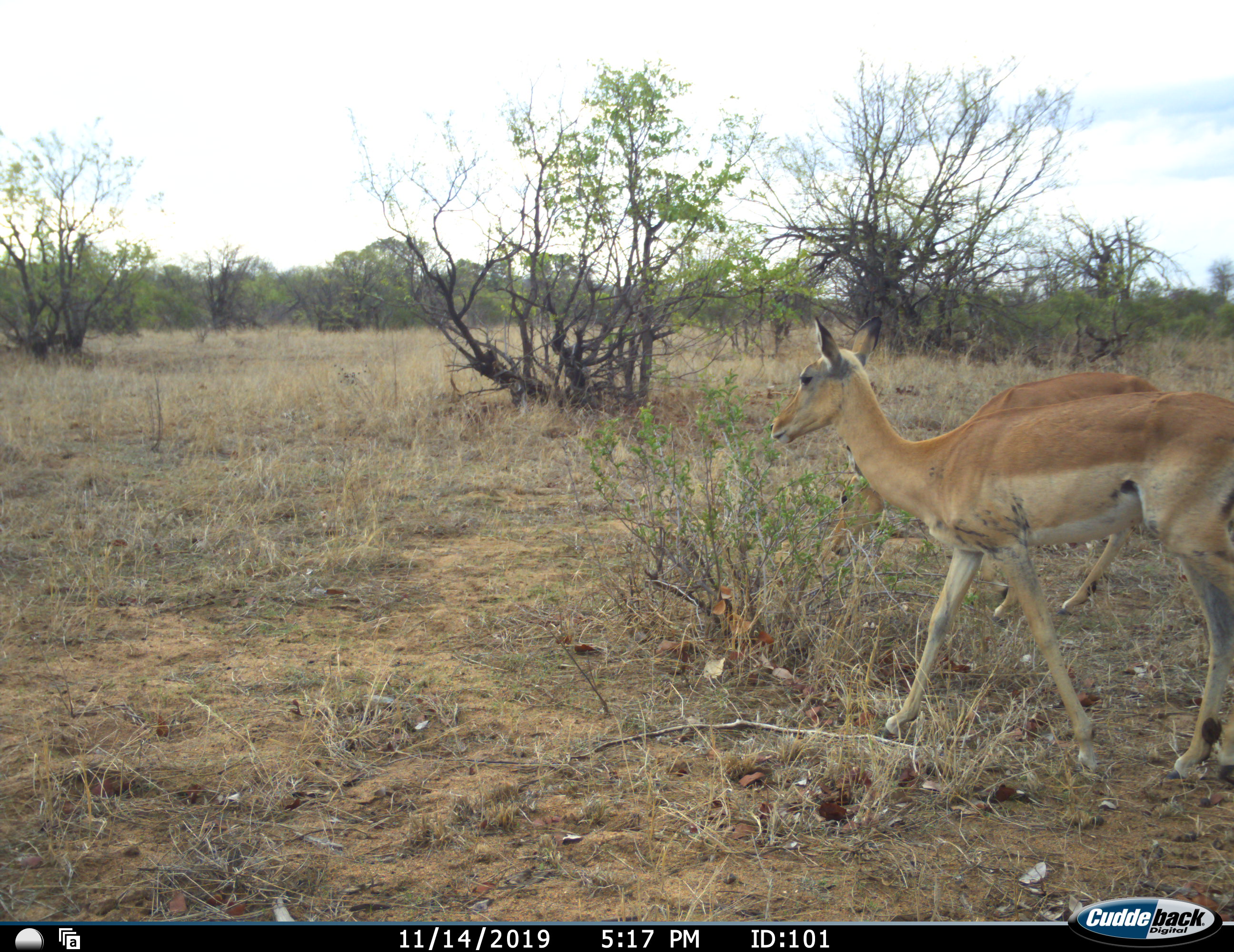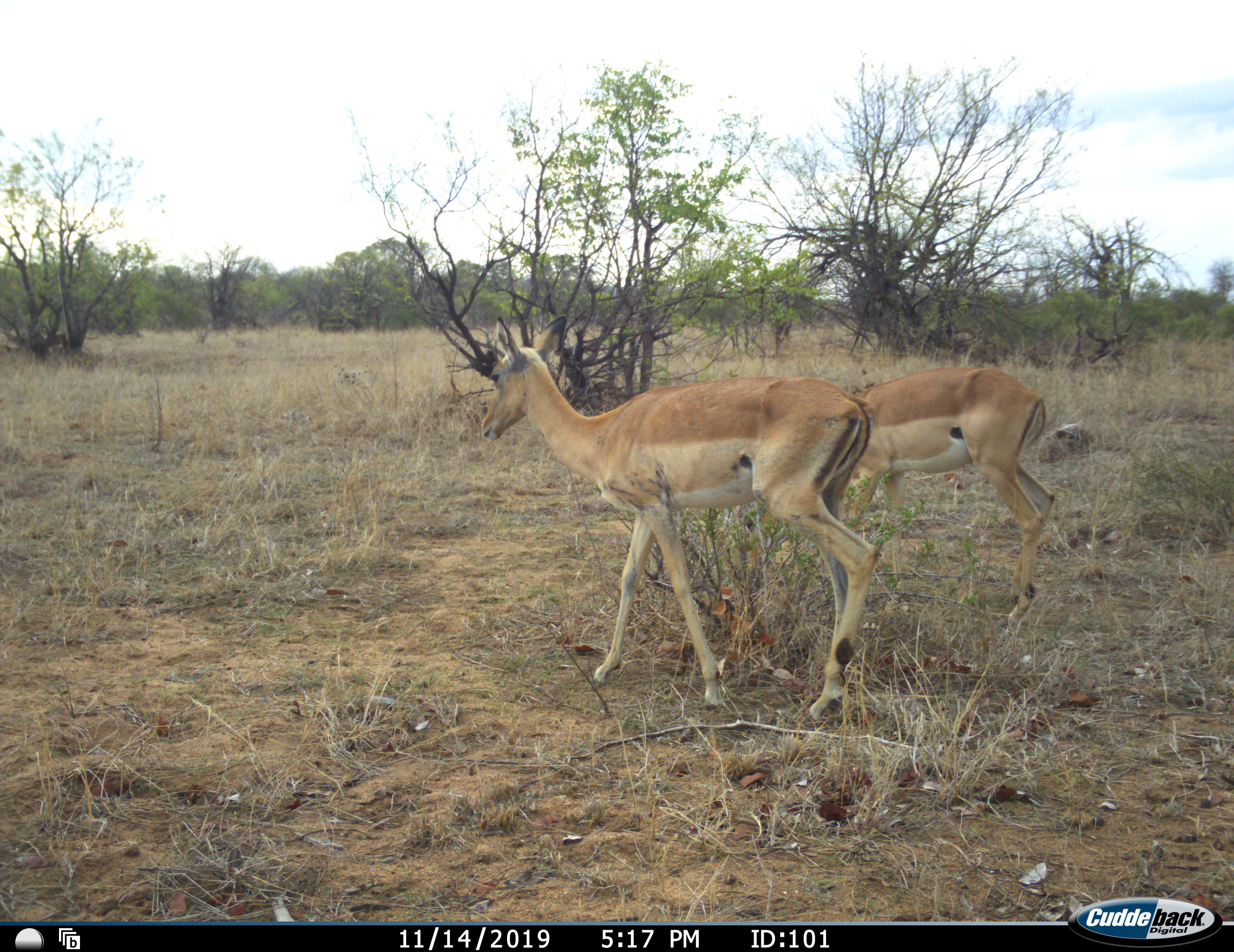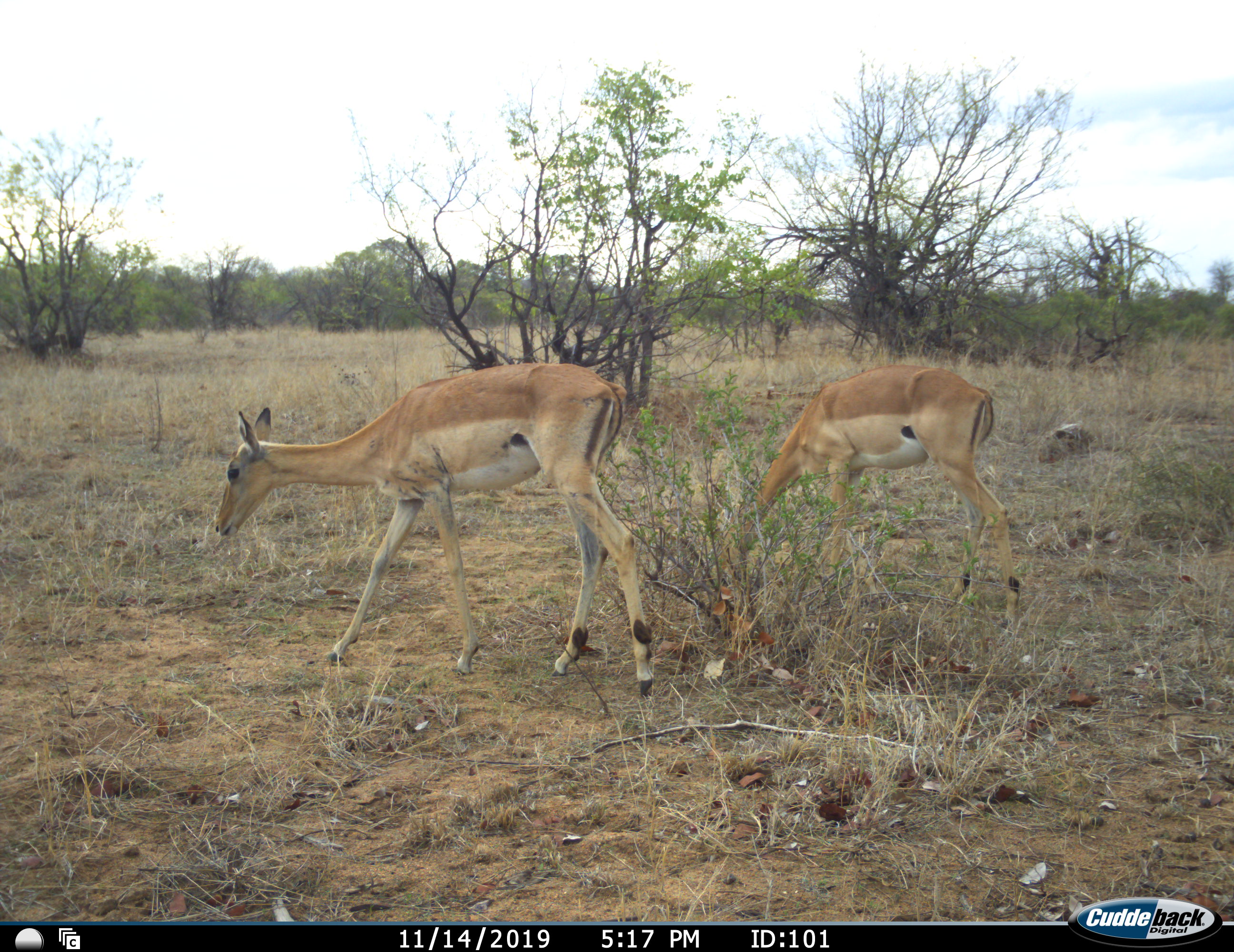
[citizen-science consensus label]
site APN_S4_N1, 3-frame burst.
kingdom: Animalia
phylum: Chordata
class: Mammalia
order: Artiodactyla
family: Bovidae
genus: Aepyceros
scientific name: Aepyceros melampus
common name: impala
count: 2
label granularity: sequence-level